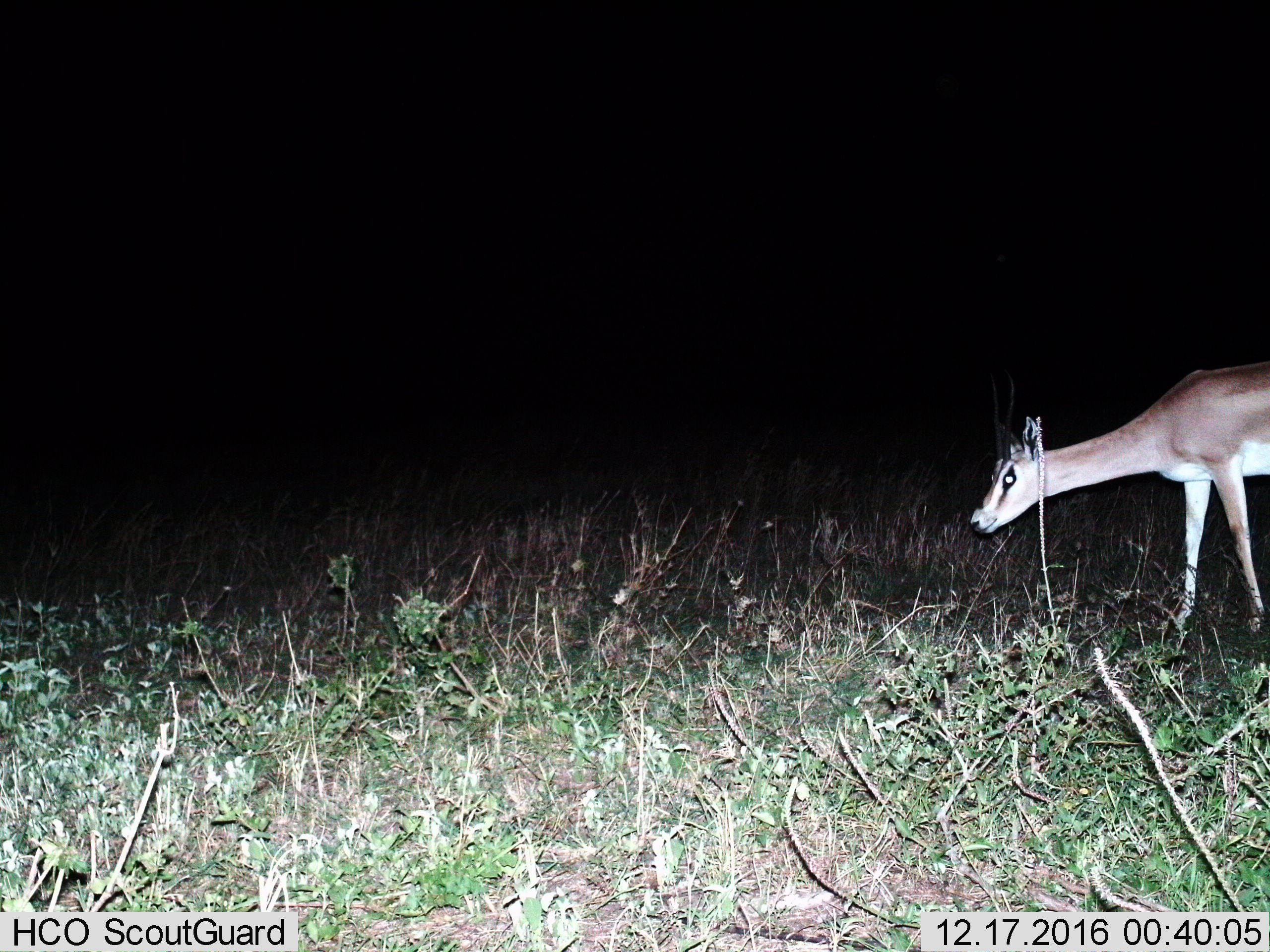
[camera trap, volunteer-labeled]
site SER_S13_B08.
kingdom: Animalia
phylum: Chordata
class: Mammalia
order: Artiodactyla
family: Bovidae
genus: Nanger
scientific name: Nanger granti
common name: grant's gazelle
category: gazellegrants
Gazellegrants (grant's gazelle) (Nanger granti), count 1. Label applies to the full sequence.